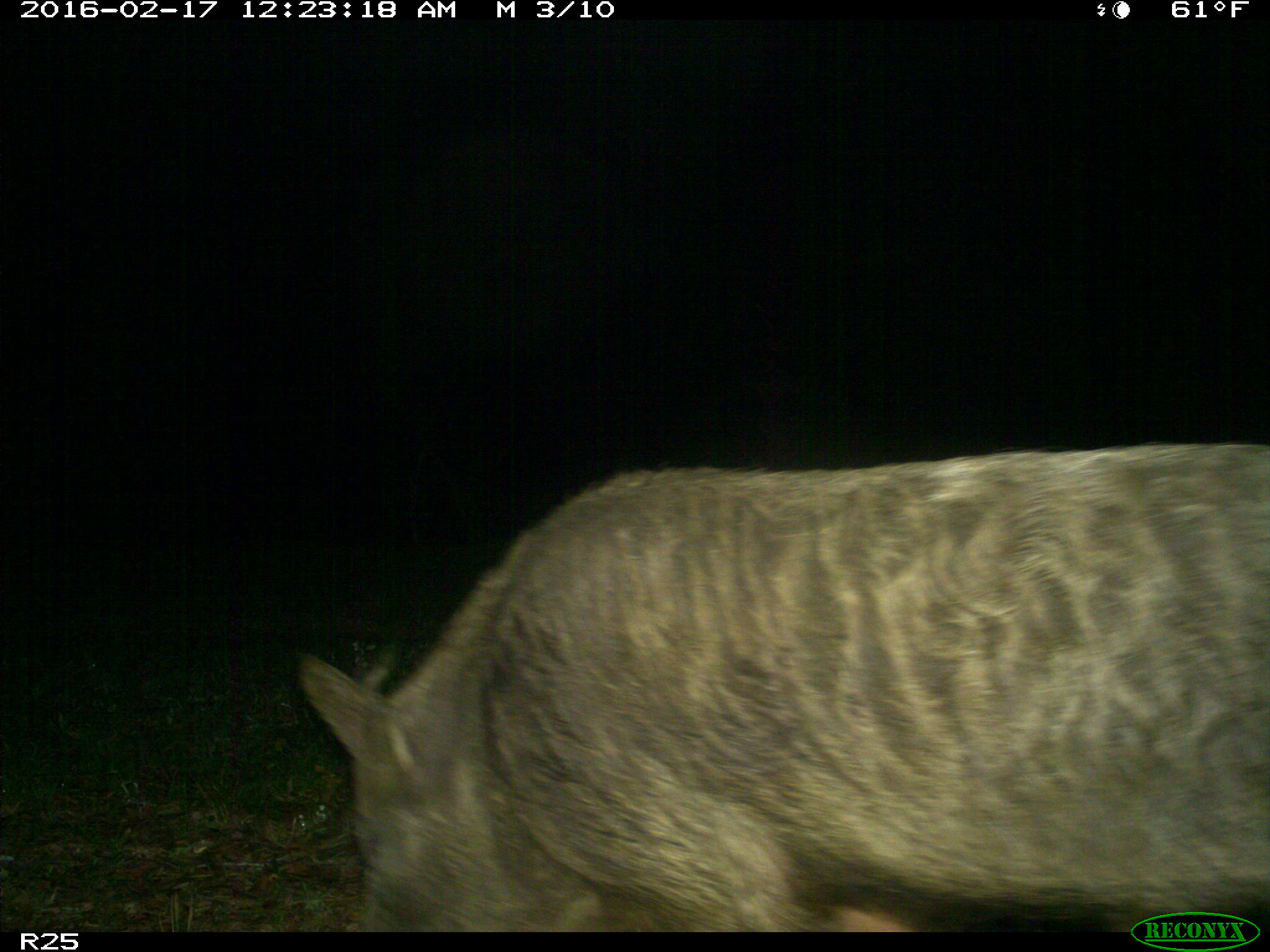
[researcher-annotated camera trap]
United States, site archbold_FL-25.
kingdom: Animalia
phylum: Chordata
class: Mammalia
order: Artiodactyla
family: Suidae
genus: Sus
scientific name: Sus scrofa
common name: wild boar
Sus scrofa (wild boar).